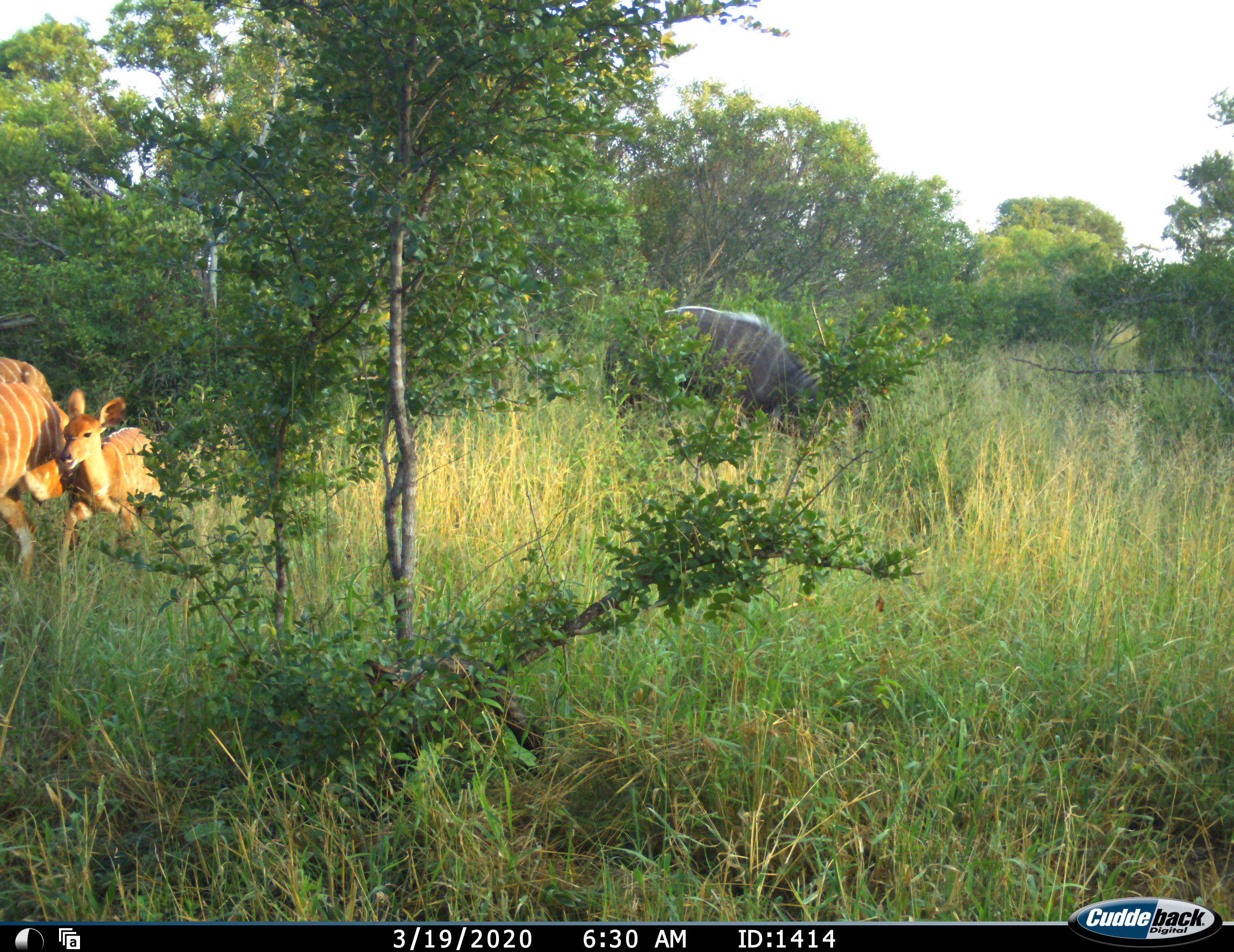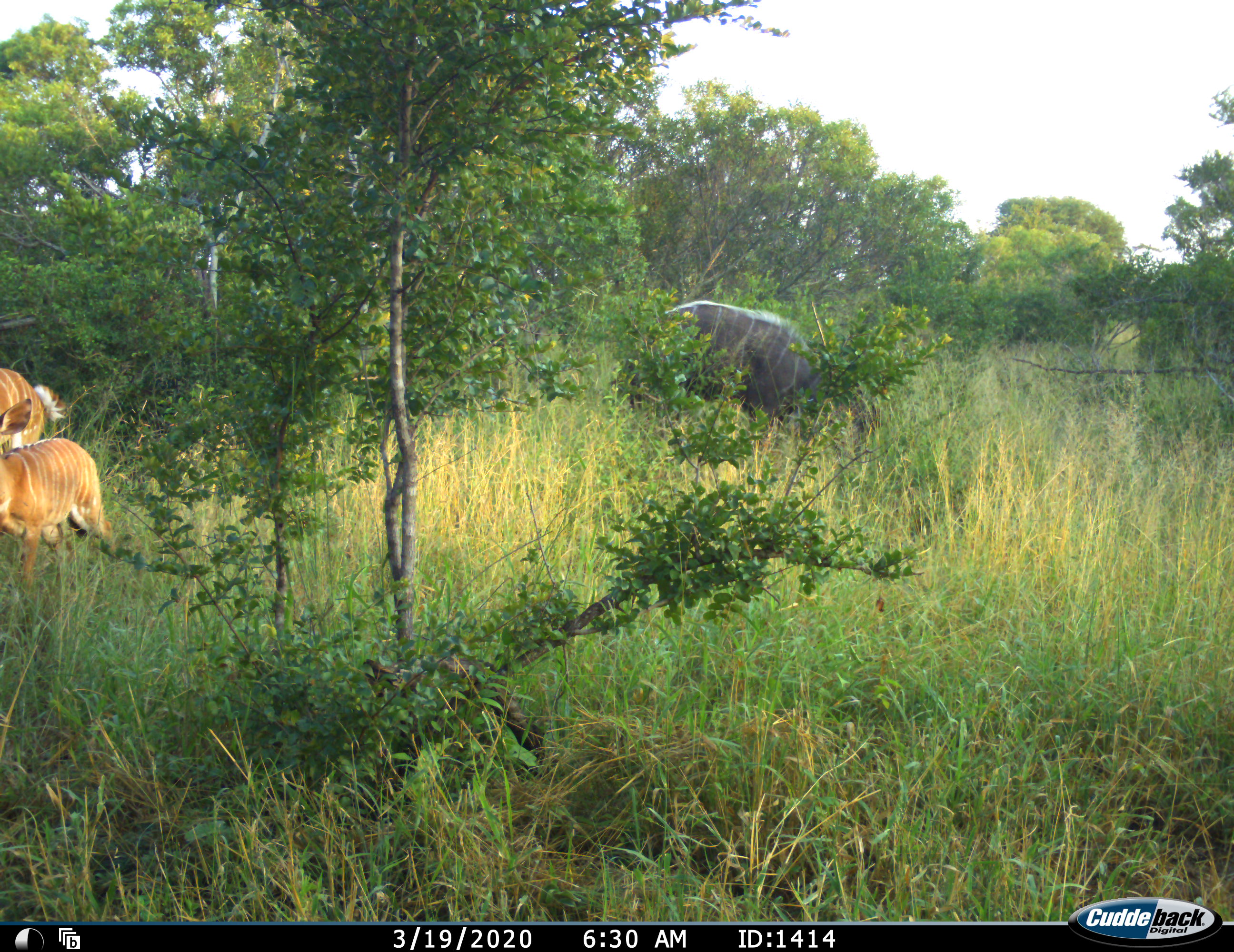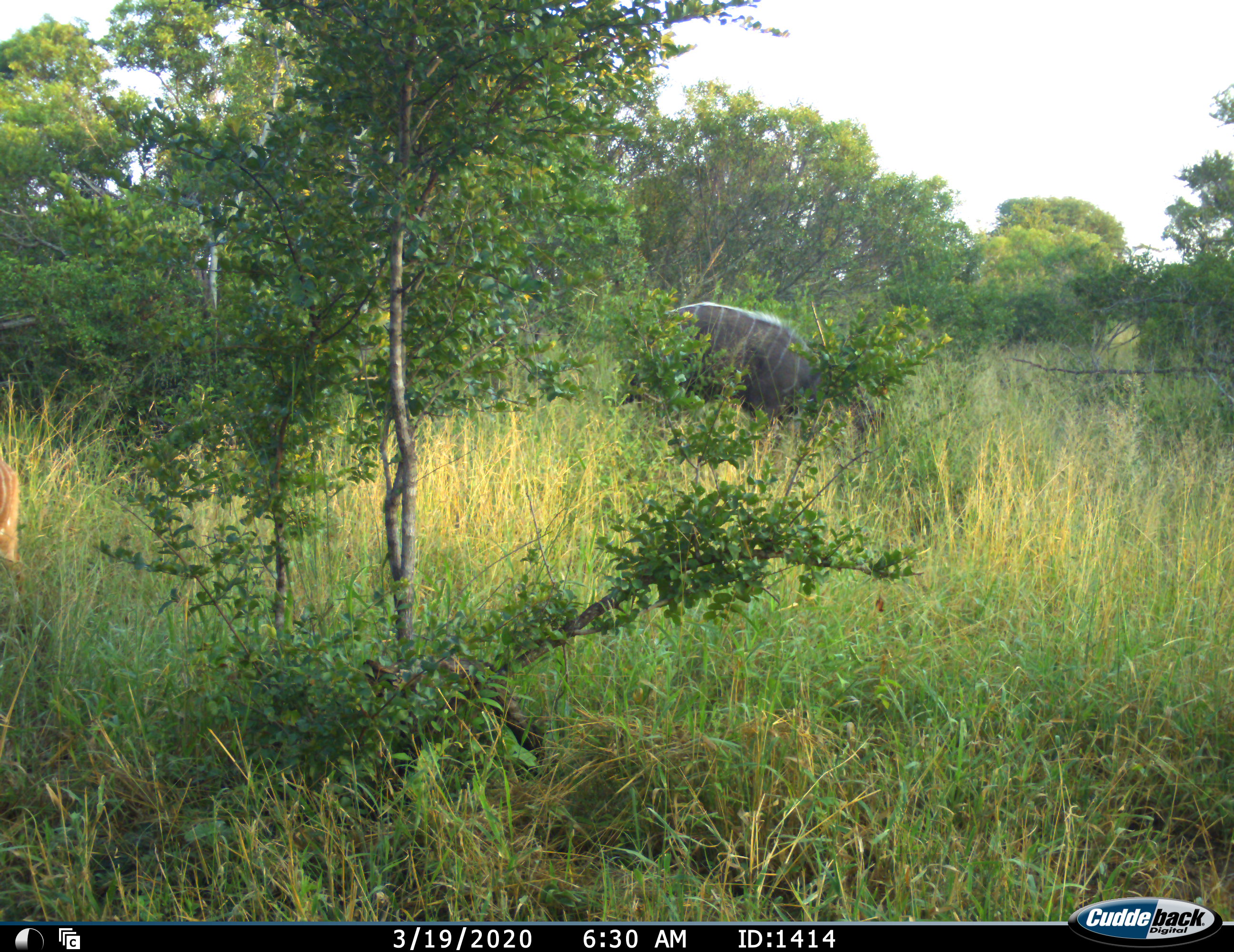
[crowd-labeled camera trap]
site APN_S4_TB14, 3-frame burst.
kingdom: Animalia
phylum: Chordata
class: Mammalia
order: Artiodactyla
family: Bovidae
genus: Tragelaphus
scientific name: Tragelaphus angasii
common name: nyala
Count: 3.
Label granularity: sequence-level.